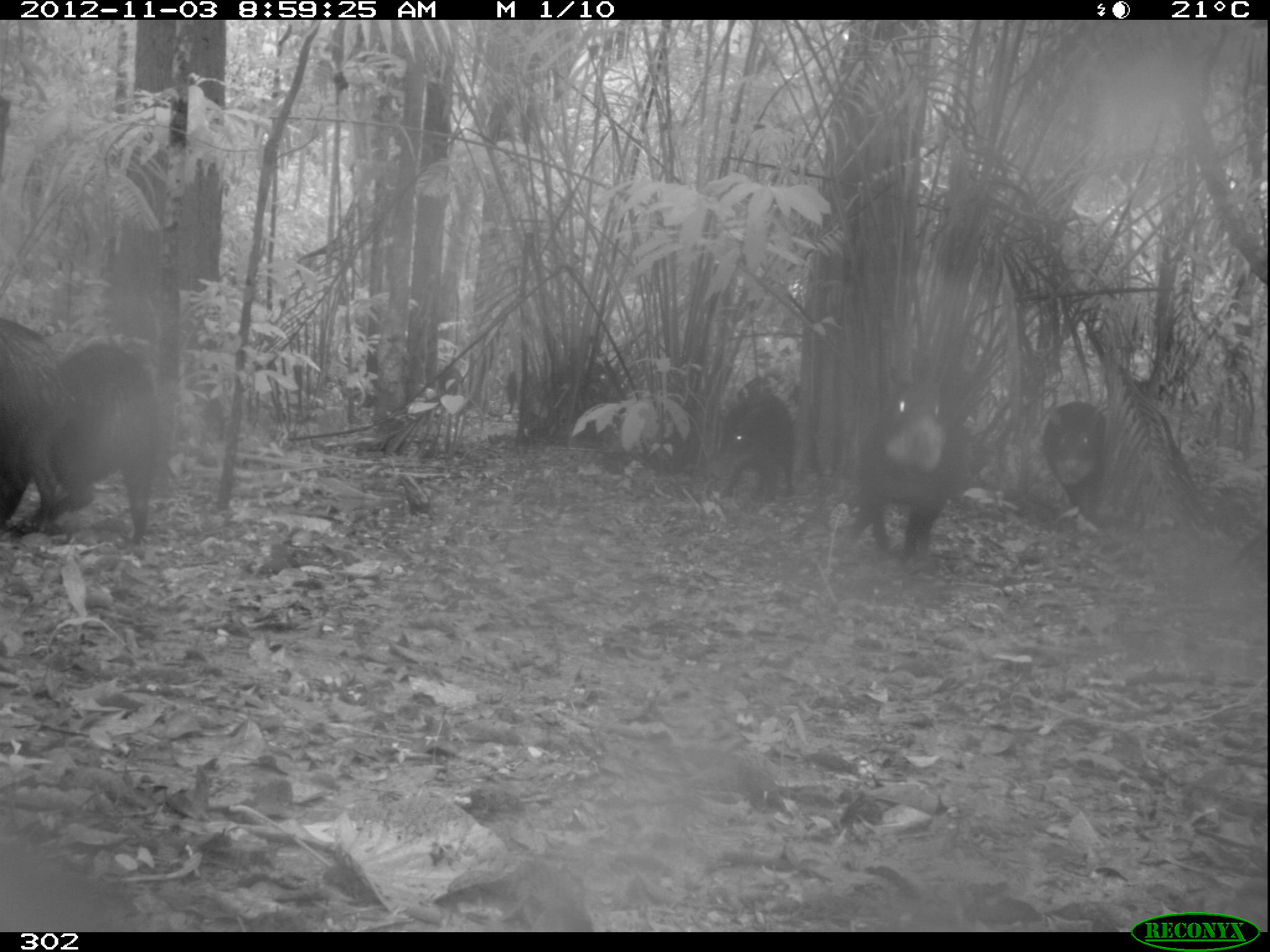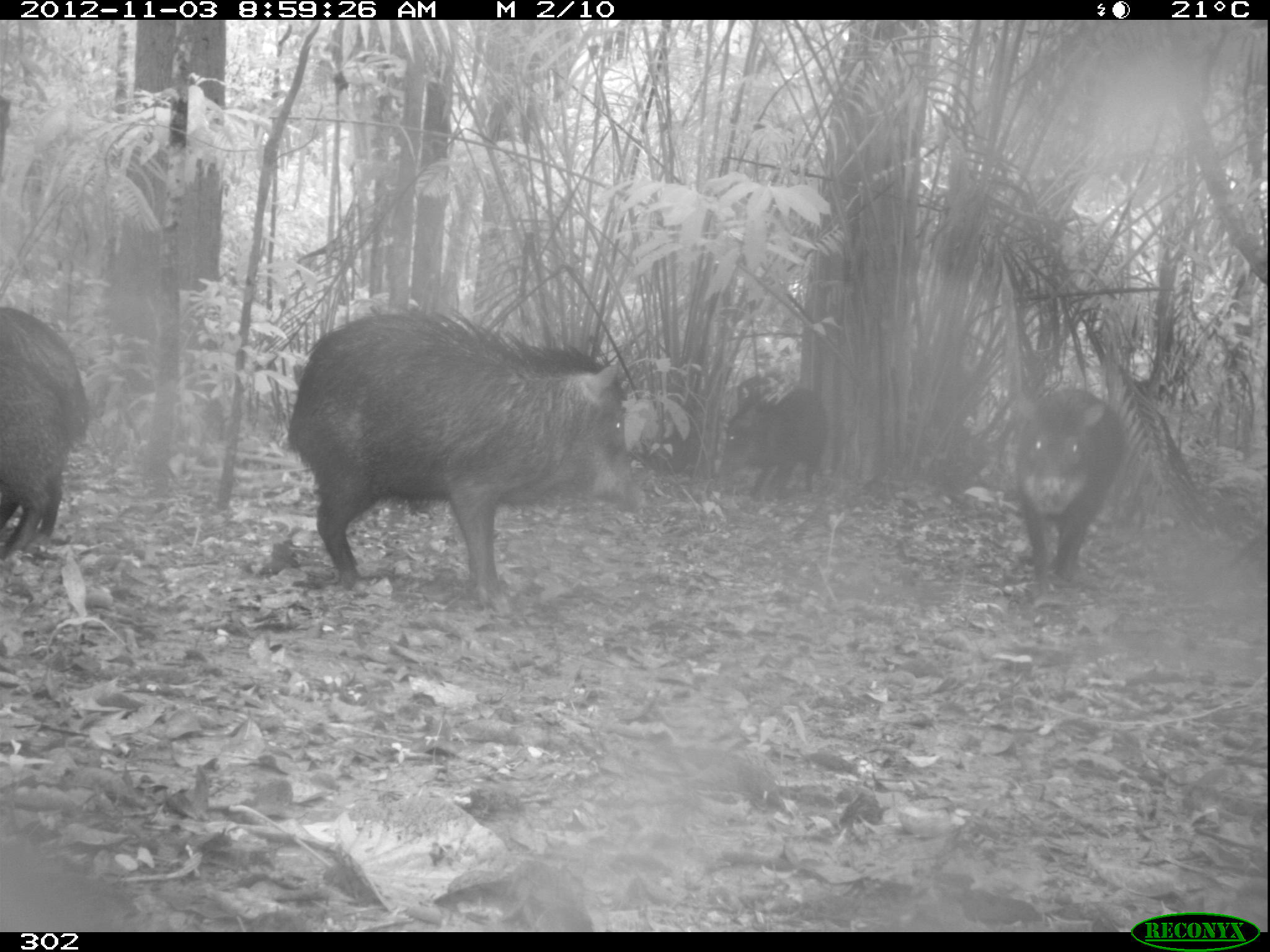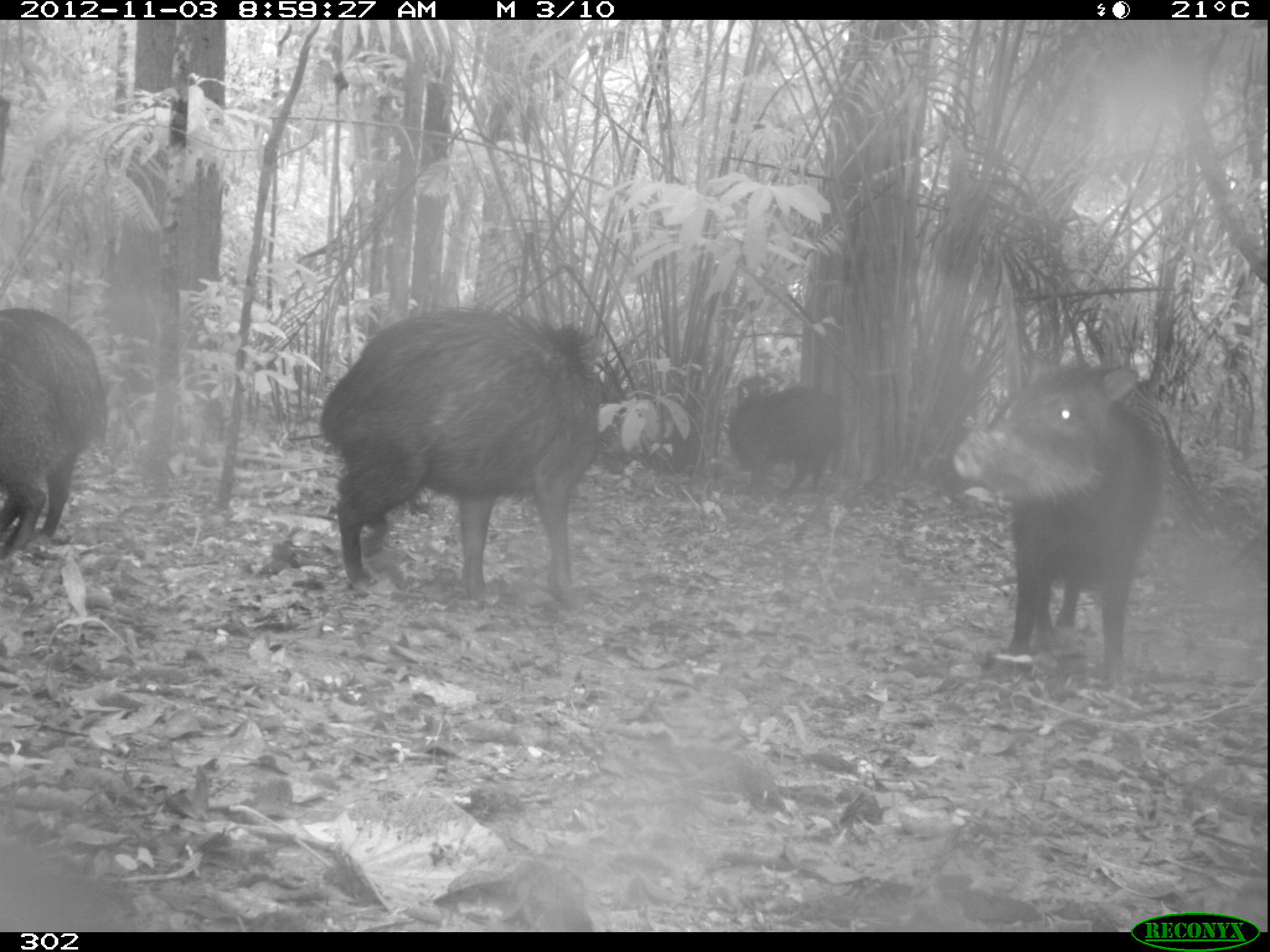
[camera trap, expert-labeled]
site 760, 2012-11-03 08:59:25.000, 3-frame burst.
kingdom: Animalia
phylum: Chordata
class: Mammalia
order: Artiodactyla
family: Tayassuidae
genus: Tayassu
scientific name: Tayassu pecari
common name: white-lipped peccary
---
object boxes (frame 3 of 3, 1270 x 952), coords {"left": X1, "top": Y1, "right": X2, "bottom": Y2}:
tayassu pecari: {"left": 317, "top": 305, "right": 600, "bottom": 602}; {"left": 951, "top": 363, "right": 1166, "bottom": 694}; {"left": 1, "top": 306, "right": 108, "bottom": 555}; {"left": 728, "top": 386, "right": 846, "bottom": 494}